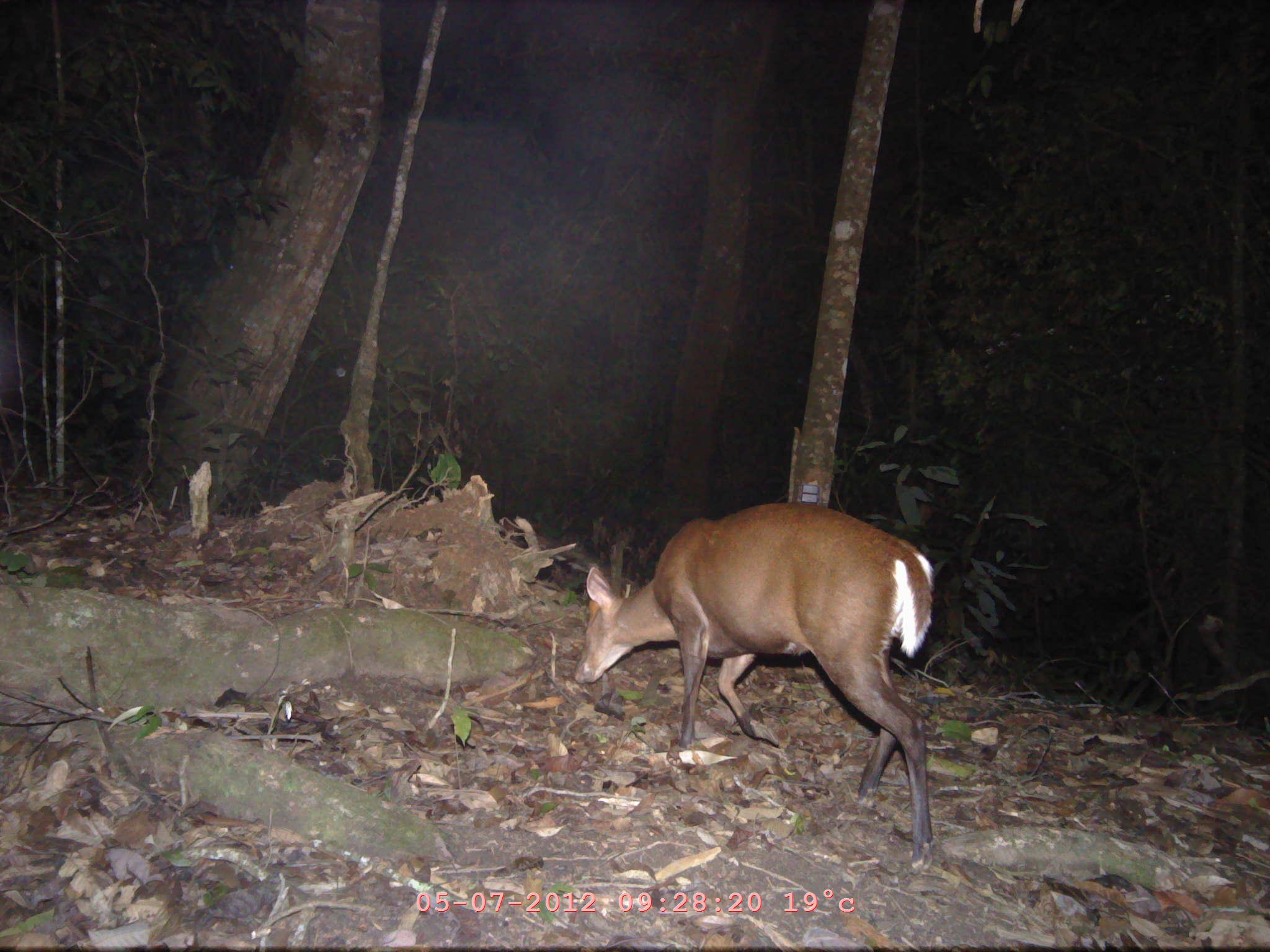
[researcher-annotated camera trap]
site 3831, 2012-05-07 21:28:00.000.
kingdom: Animalia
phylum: Chordata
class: Mammalia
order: Artiodactyla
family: Cervidae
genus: Muntiacus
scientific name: Muntiacus muntjak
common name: southern red muntjac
Muntiacus muntjak (southern red muntjac), count 1.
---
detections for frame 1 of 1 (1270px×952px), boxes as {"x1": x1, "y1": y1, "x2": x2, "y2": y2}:
muntiacus muntjak: {"x1": 568, "y1": 495, "x2": 938, "y2": 873}